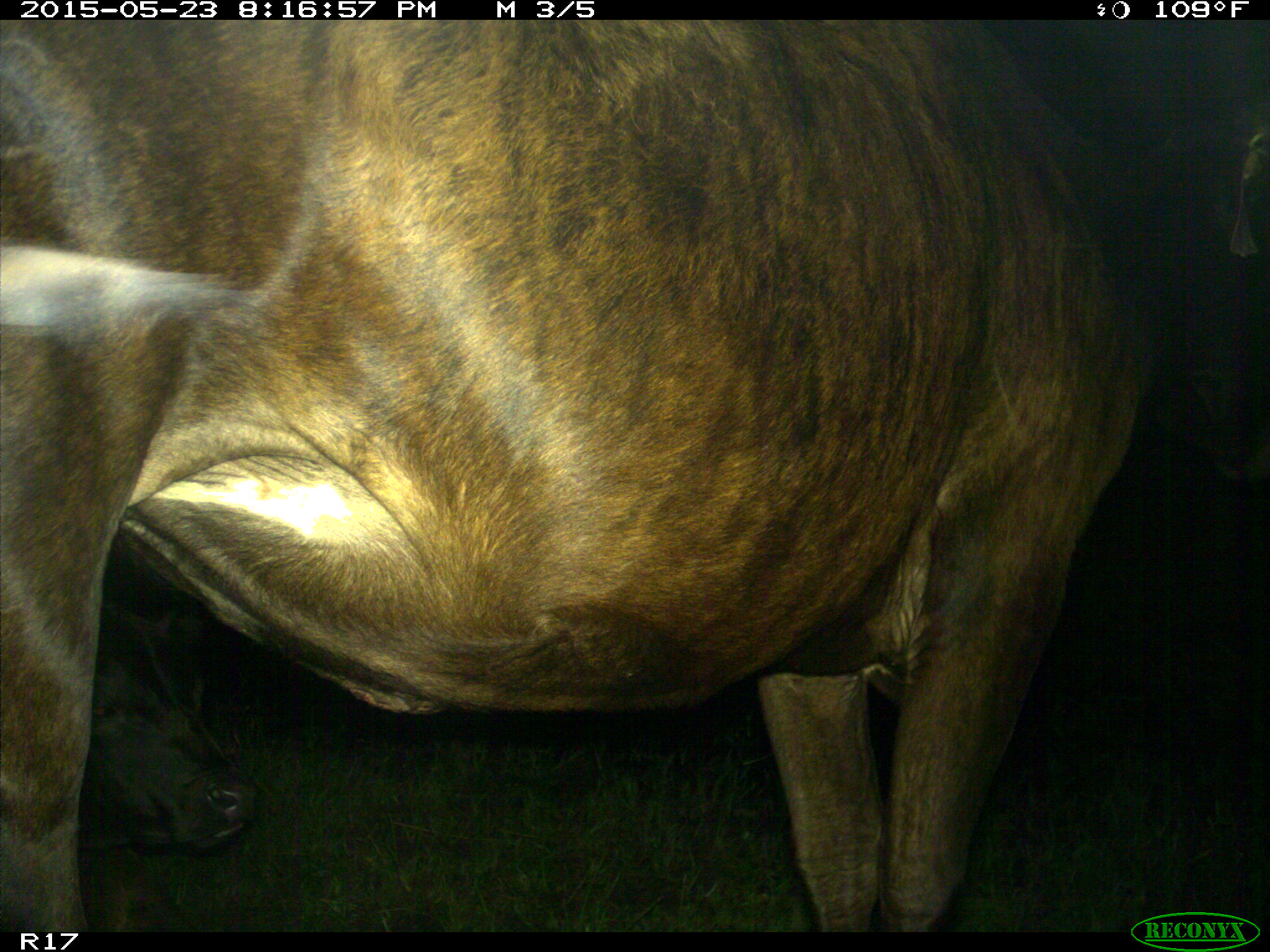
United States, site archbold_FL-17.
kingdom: Animalia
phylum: Chordata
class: Mammalia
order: Artiodactyla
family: Bovidae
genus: Bos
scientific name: Bos taurus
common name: domestic cow